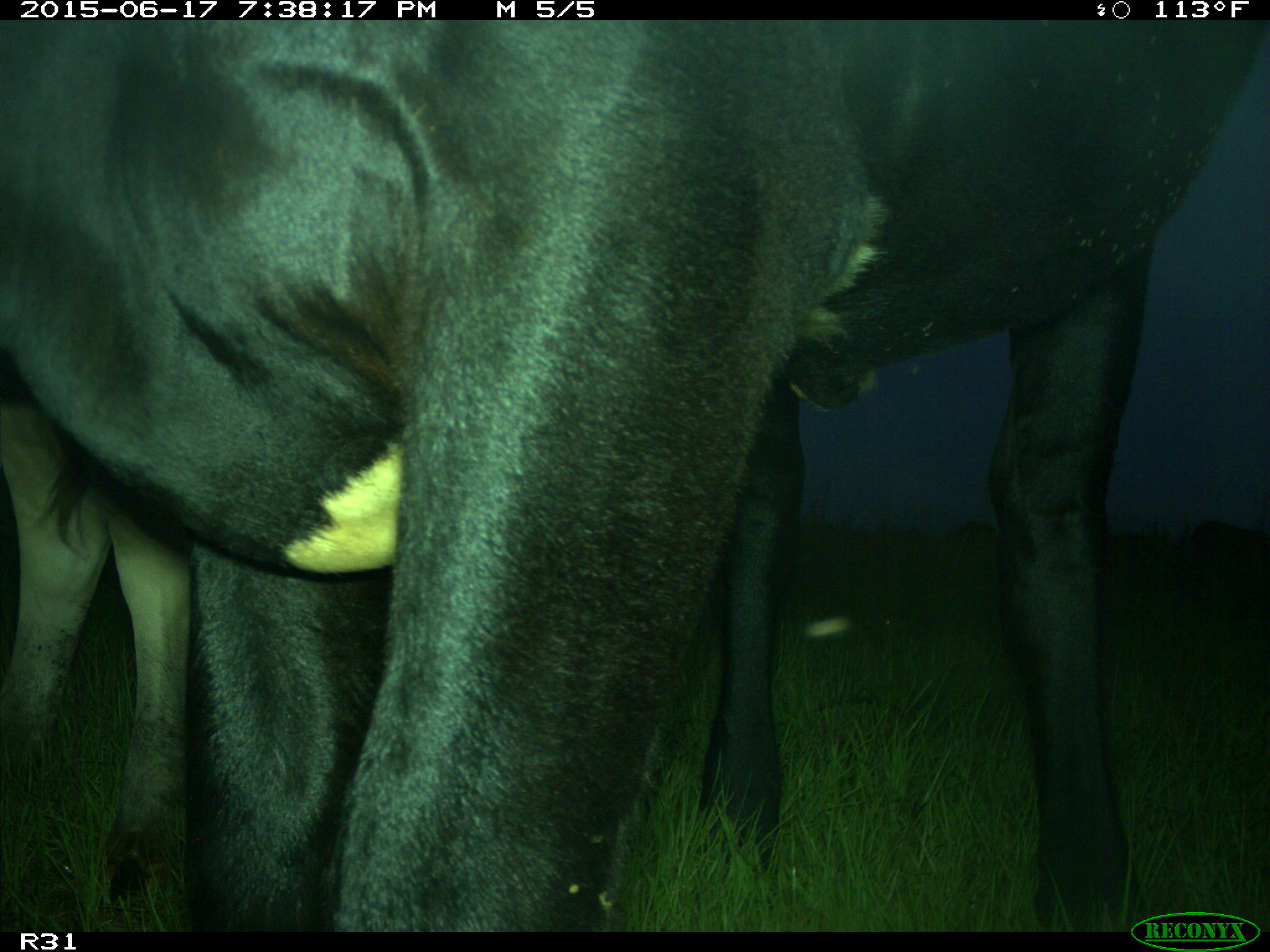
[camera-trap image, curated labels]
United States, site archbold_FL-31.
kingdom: Animalia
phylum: Chordata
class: Mammalia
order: Artiodactyla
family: Bovidae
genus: Bos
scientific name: Bos taurus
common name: domestic cow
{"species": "Bos taurus (domestic cow)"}